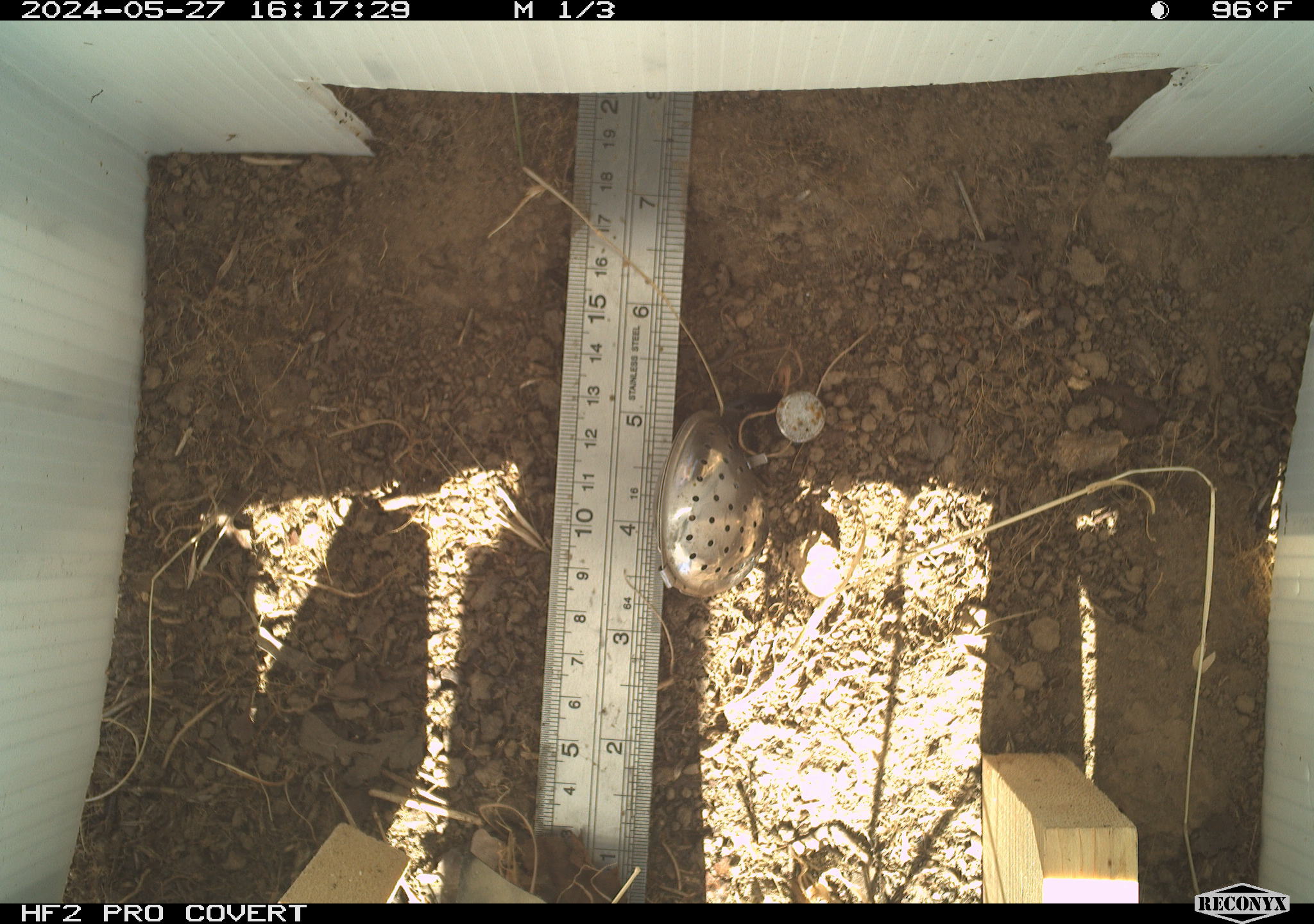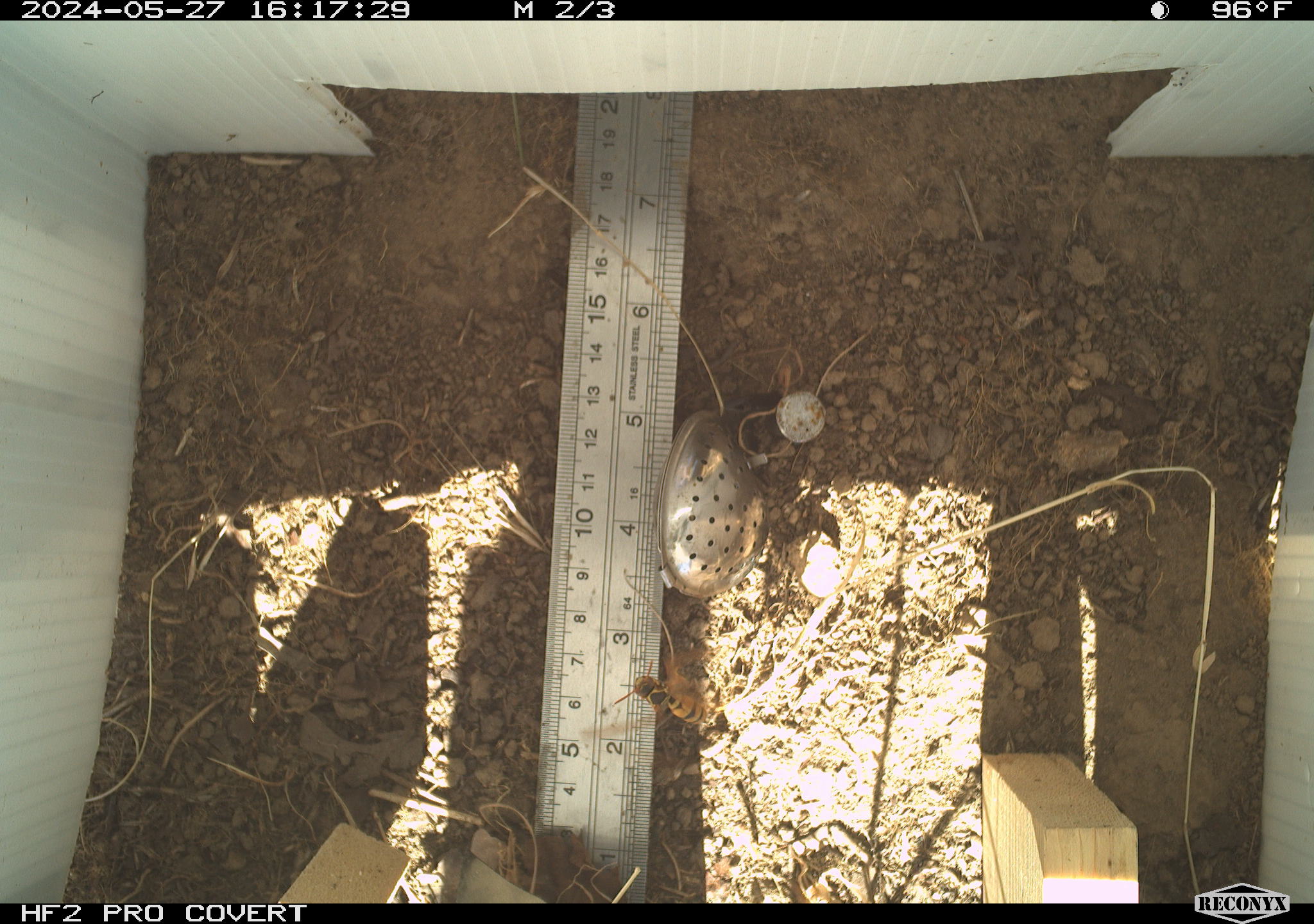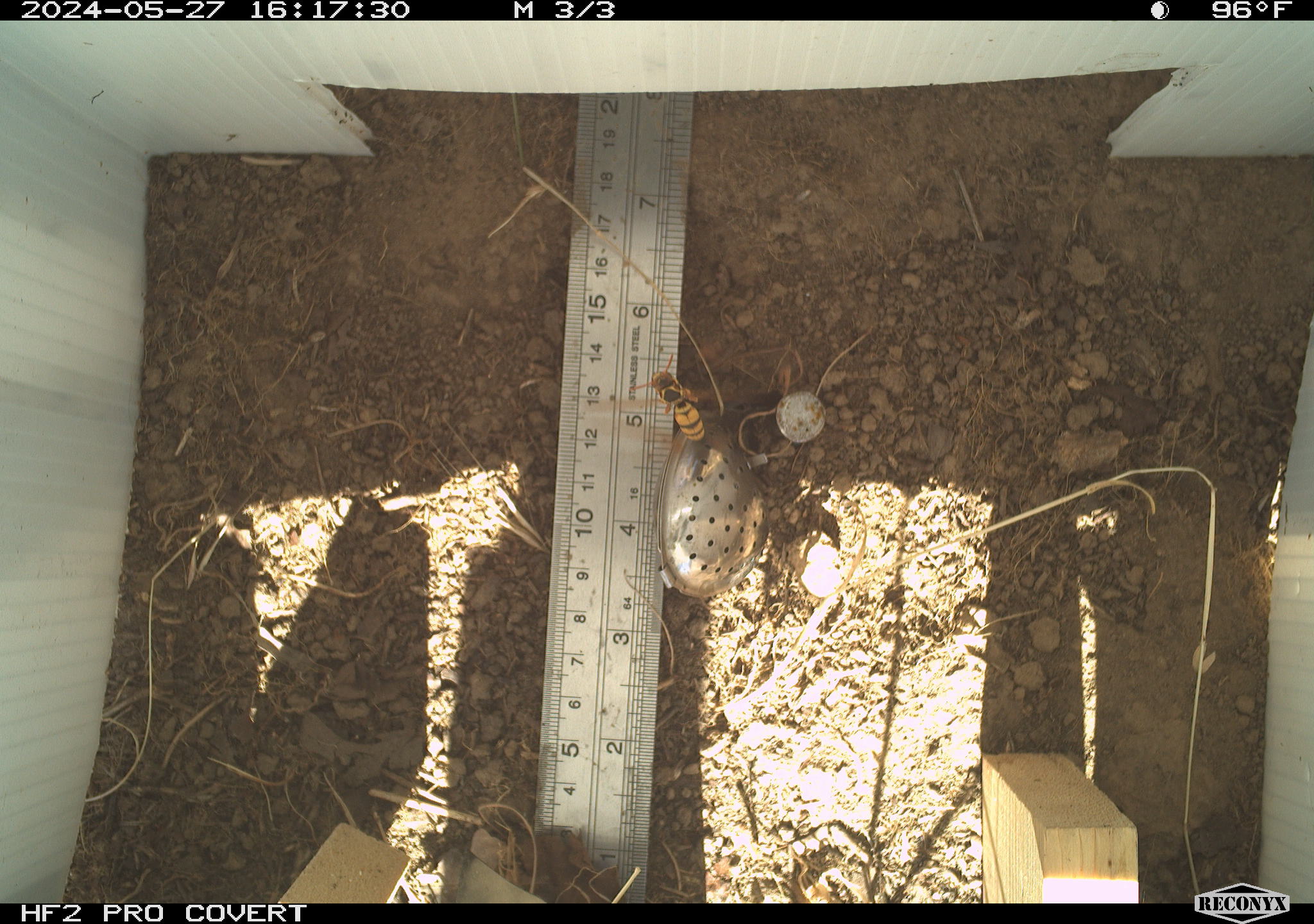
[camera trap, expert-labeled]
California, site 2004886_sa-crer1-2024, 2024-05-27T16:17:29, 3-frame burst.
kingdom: Animalia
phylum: Arthropoda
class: Insecta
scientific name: Insecta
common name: insect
Insect (Insecta).